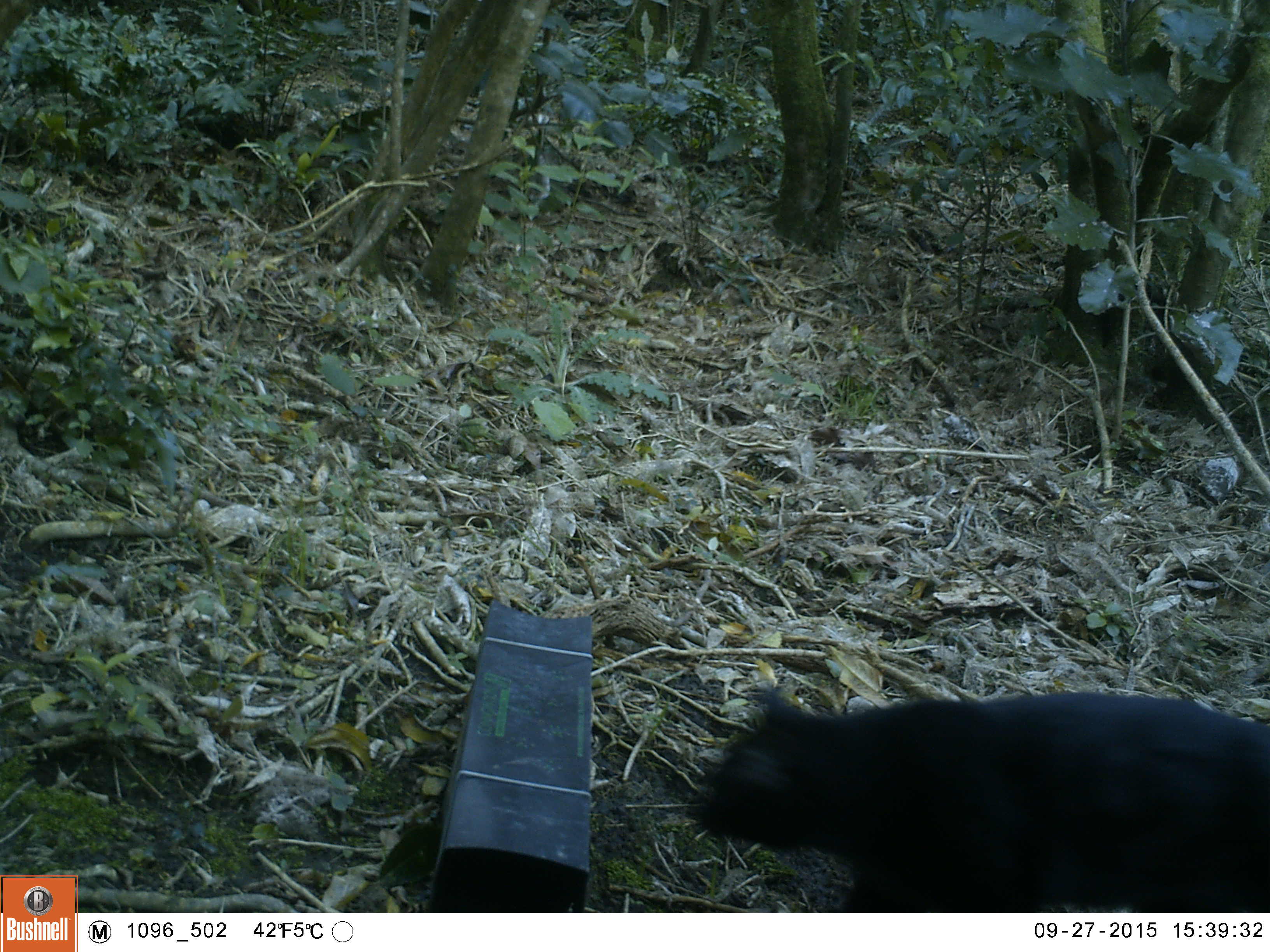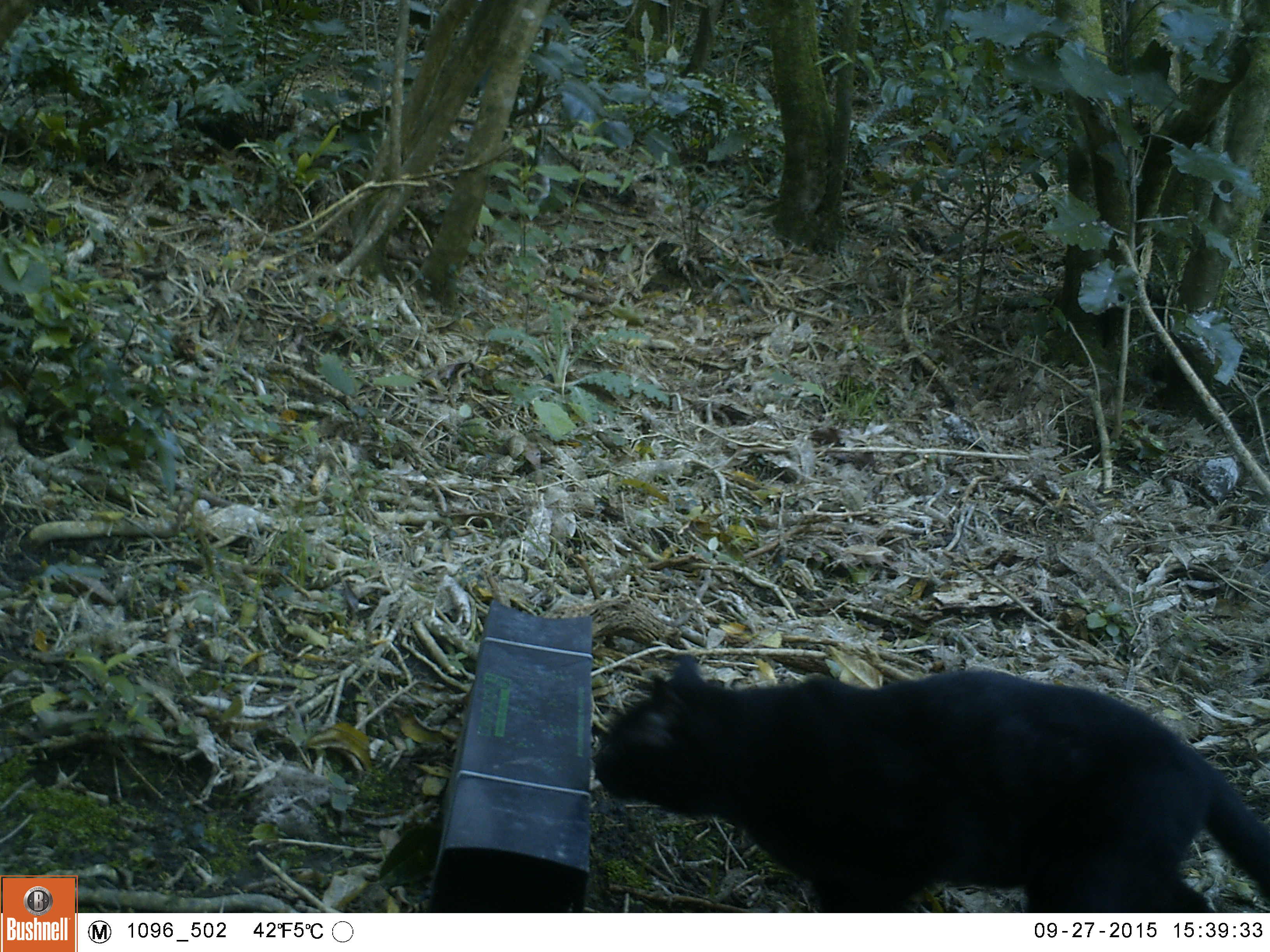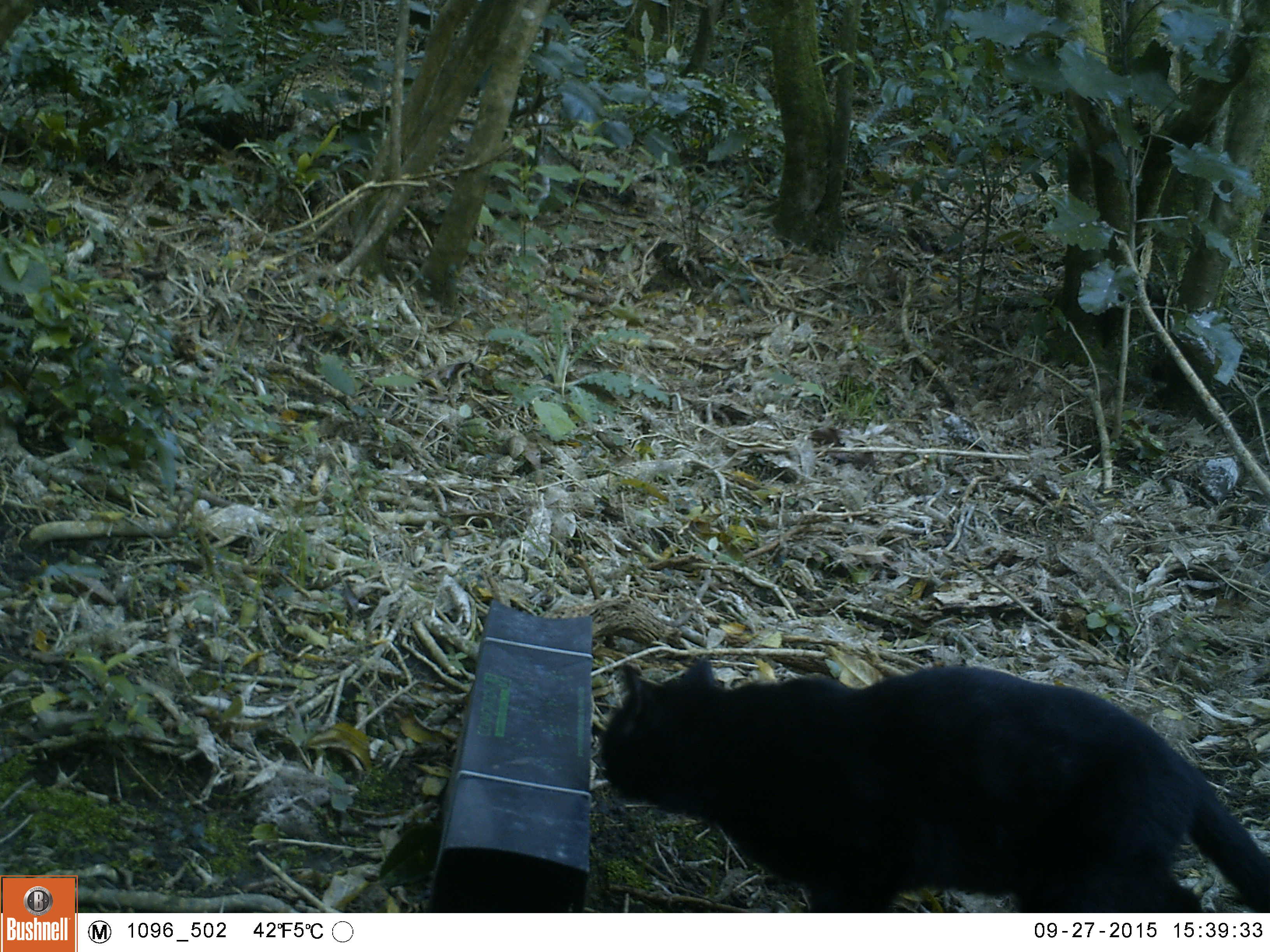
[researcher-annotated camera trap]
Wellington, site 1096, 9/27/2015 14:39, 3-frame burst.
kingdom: Animalia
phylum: Chordata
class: Mammalia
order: Carnivora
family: Felidae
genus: Felis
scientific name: Felis catus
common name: cat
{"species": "cat (Felis catus)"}